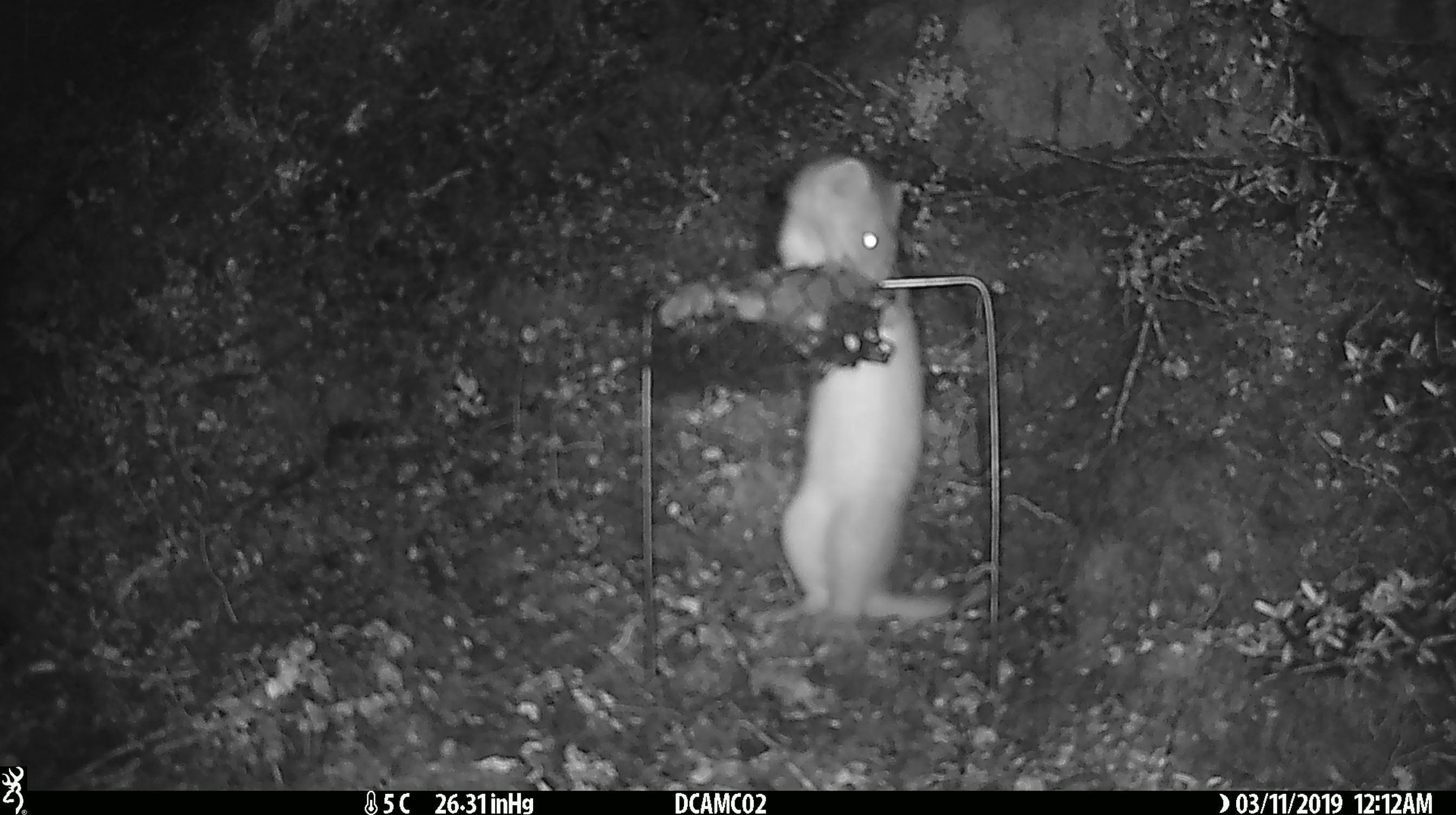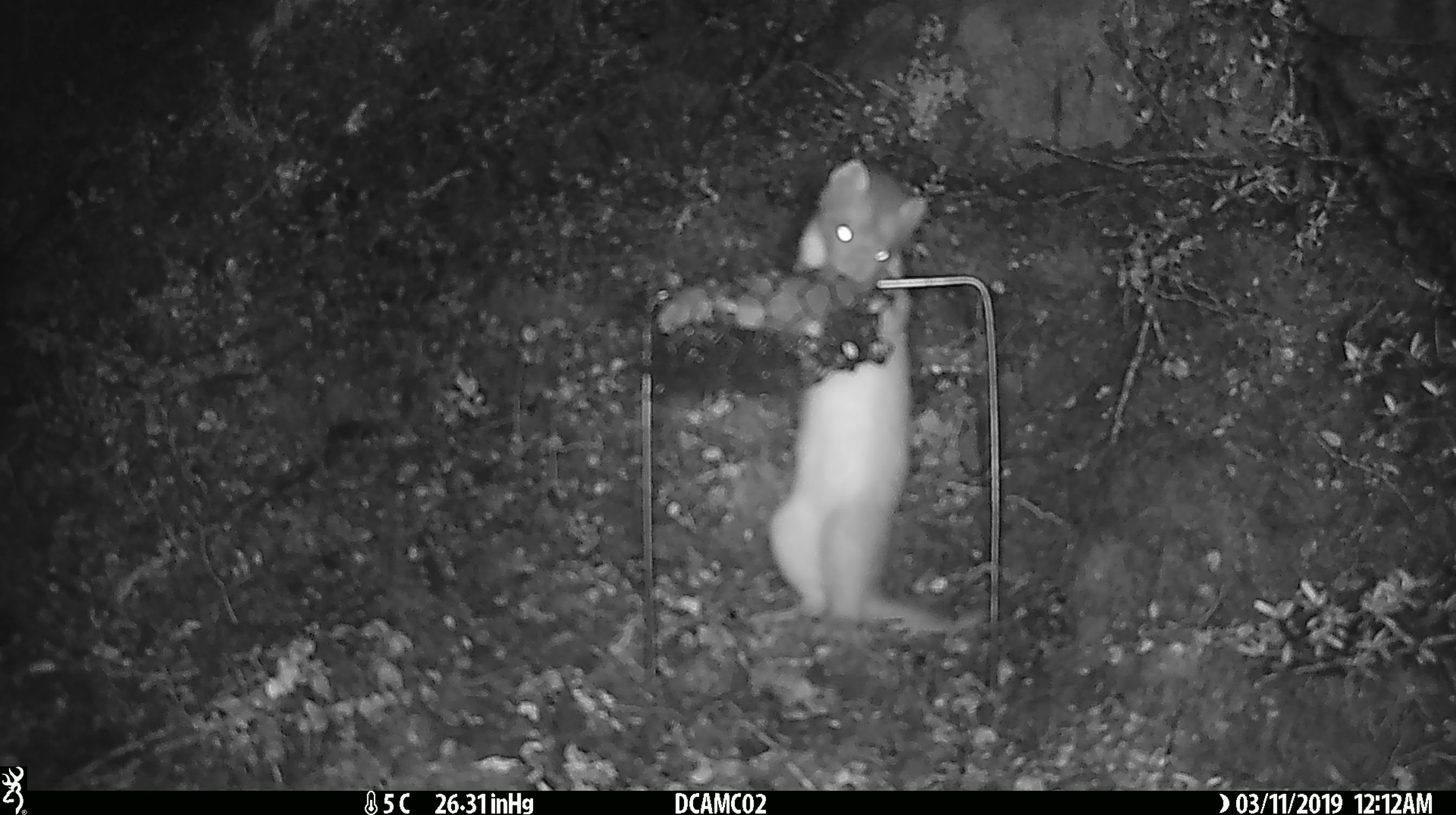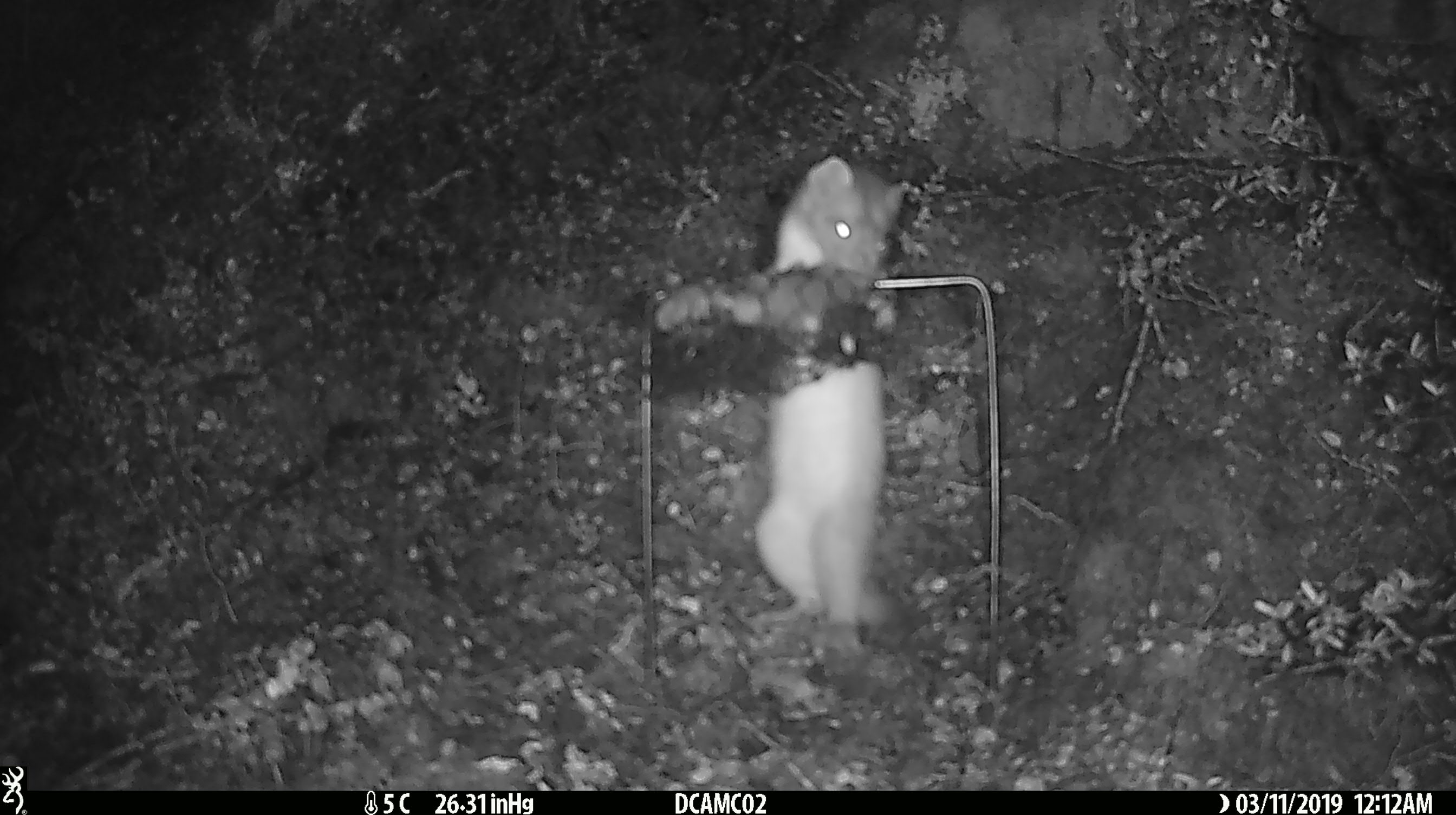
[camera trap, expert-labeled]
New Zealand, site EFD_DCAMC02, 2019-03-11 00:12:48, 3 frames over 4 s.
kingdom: Animalia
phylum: Chordata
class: Mammalia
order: Carnivora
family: Mustelidae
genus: Mustela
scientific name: Mustela erminea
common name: stoat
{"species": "stoat (Mustela erminea)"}